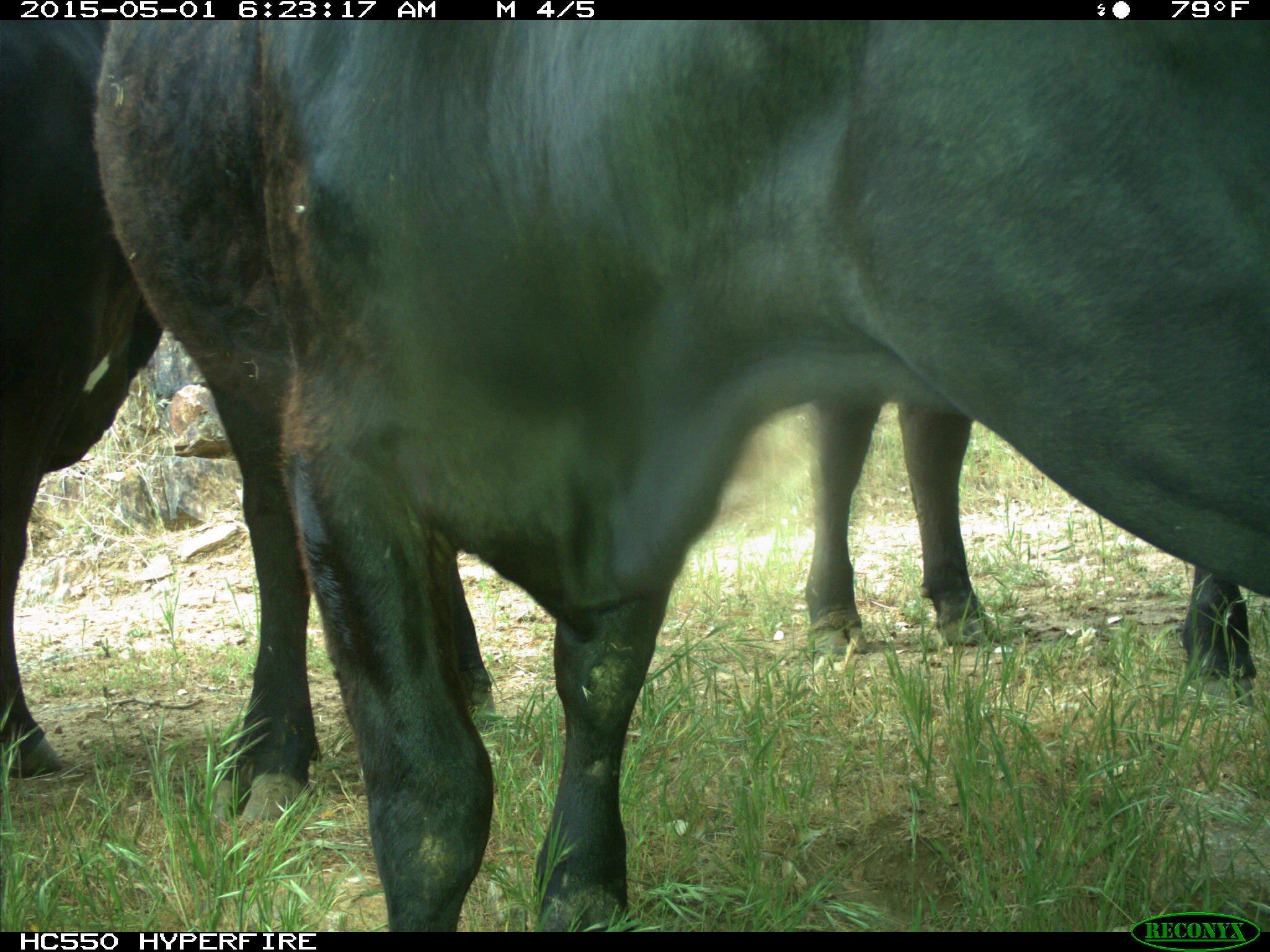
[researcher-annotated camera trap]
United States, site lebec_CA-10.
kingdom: Animalia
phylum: Chordata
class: Mammalia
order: Artiodactyla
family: Bovidae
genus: Bos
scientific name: Bos taurus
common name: domestic cow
Bos taurus (domestic cow).